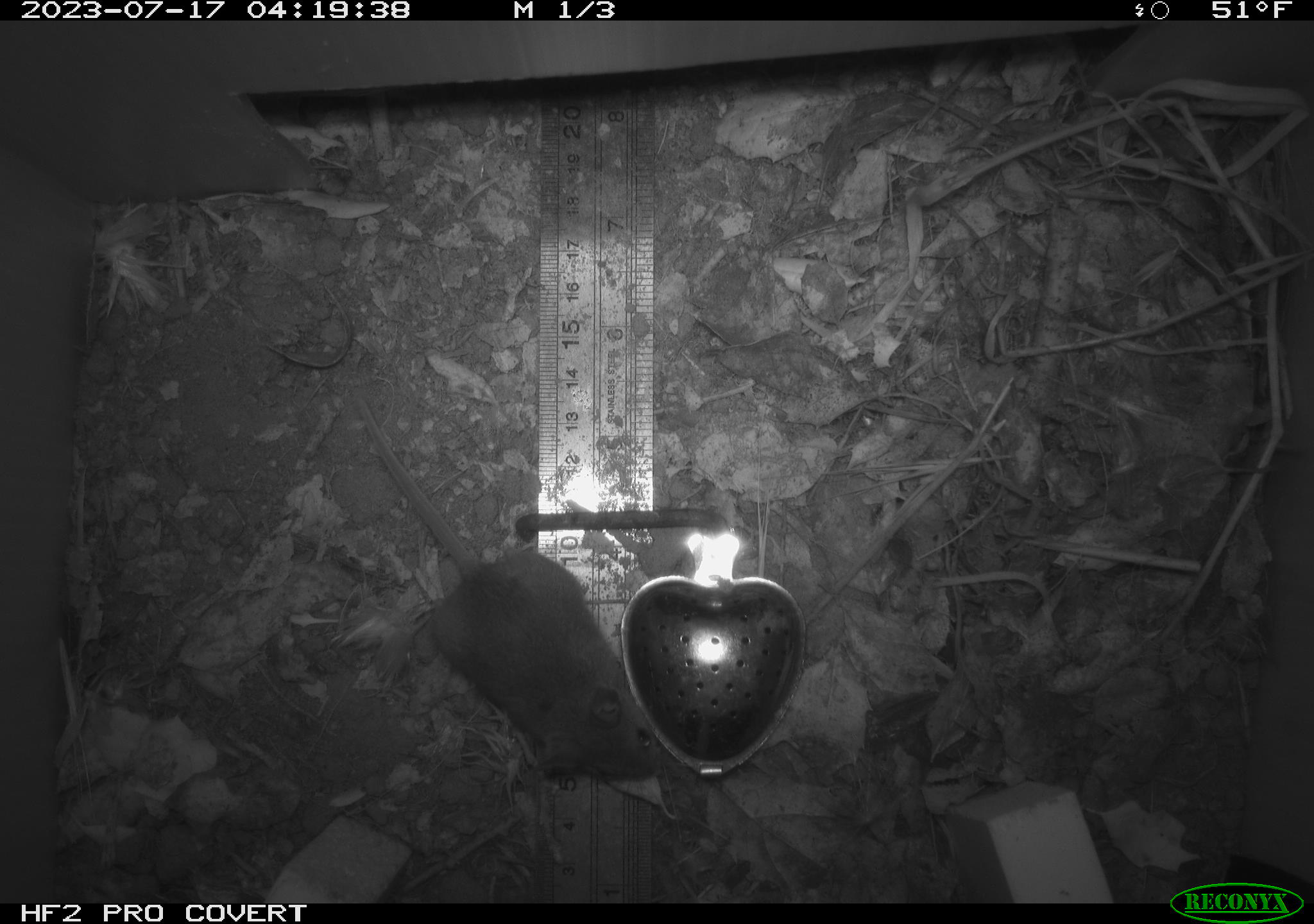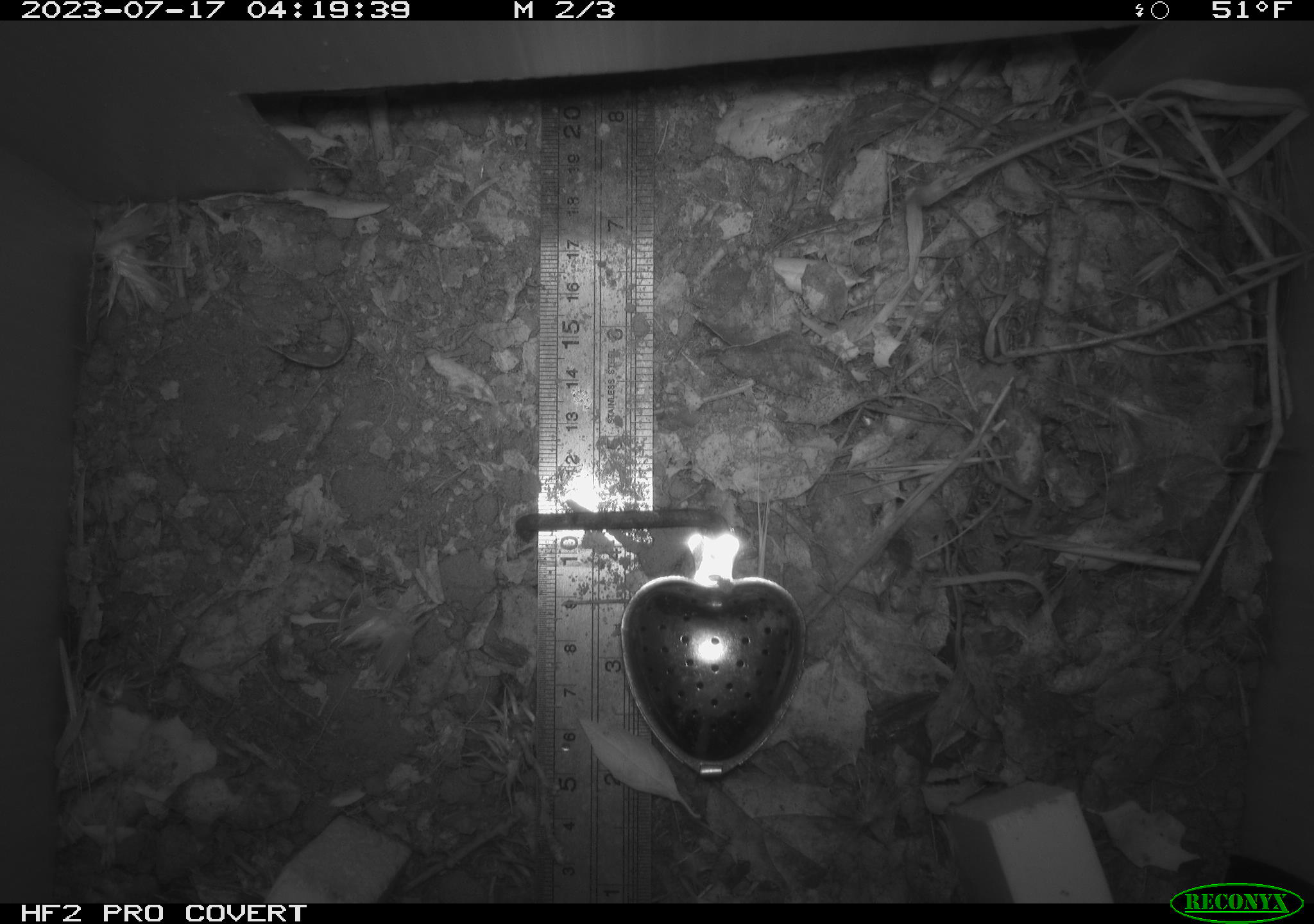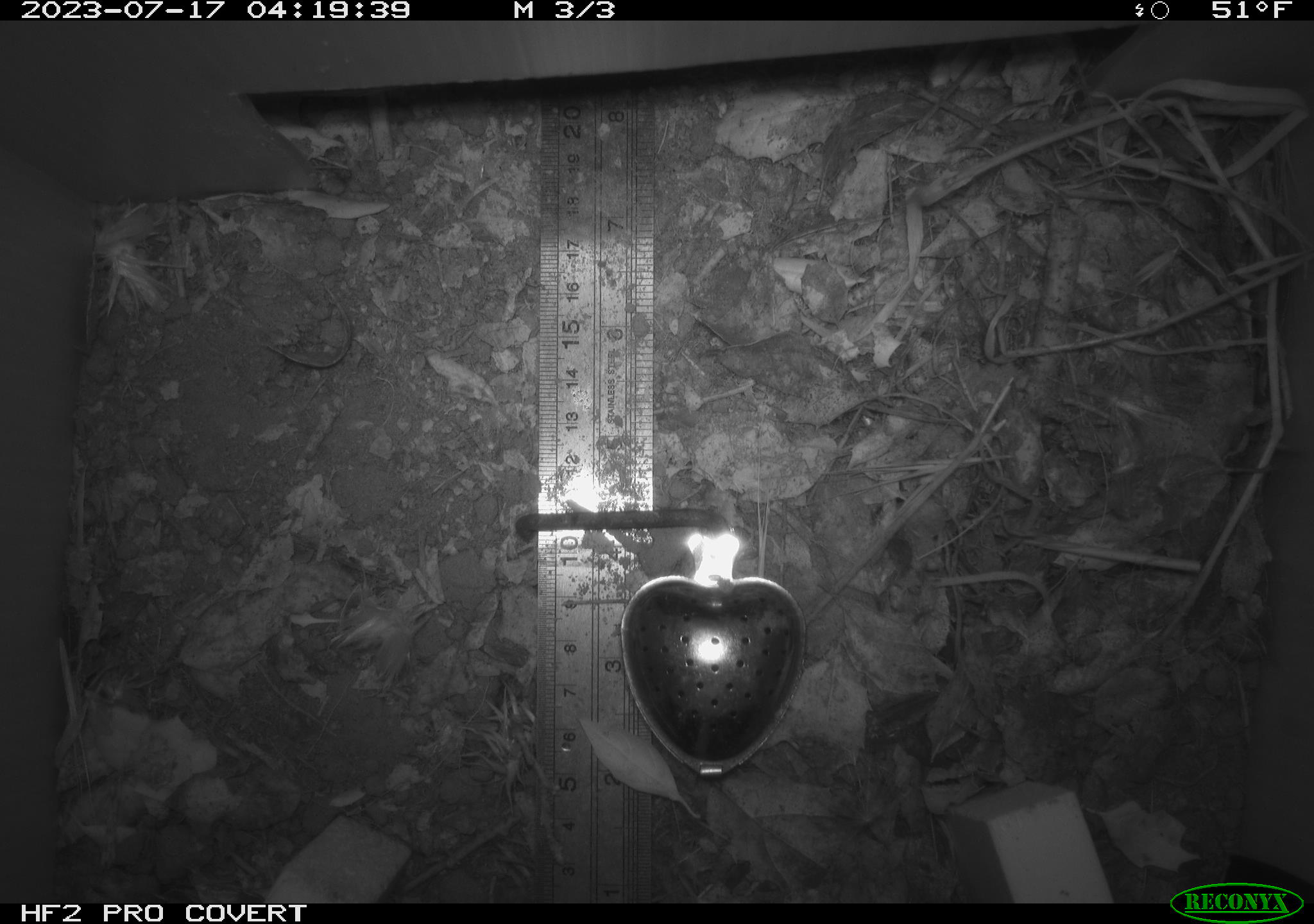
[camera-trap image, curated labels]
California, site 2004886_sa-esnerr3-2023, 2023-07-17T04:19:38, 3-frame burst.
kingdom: Animalia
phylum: Chordata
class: Mammalia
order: Rodentia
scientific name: Rodentia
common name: mouse species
Mouse species (Rodentia).